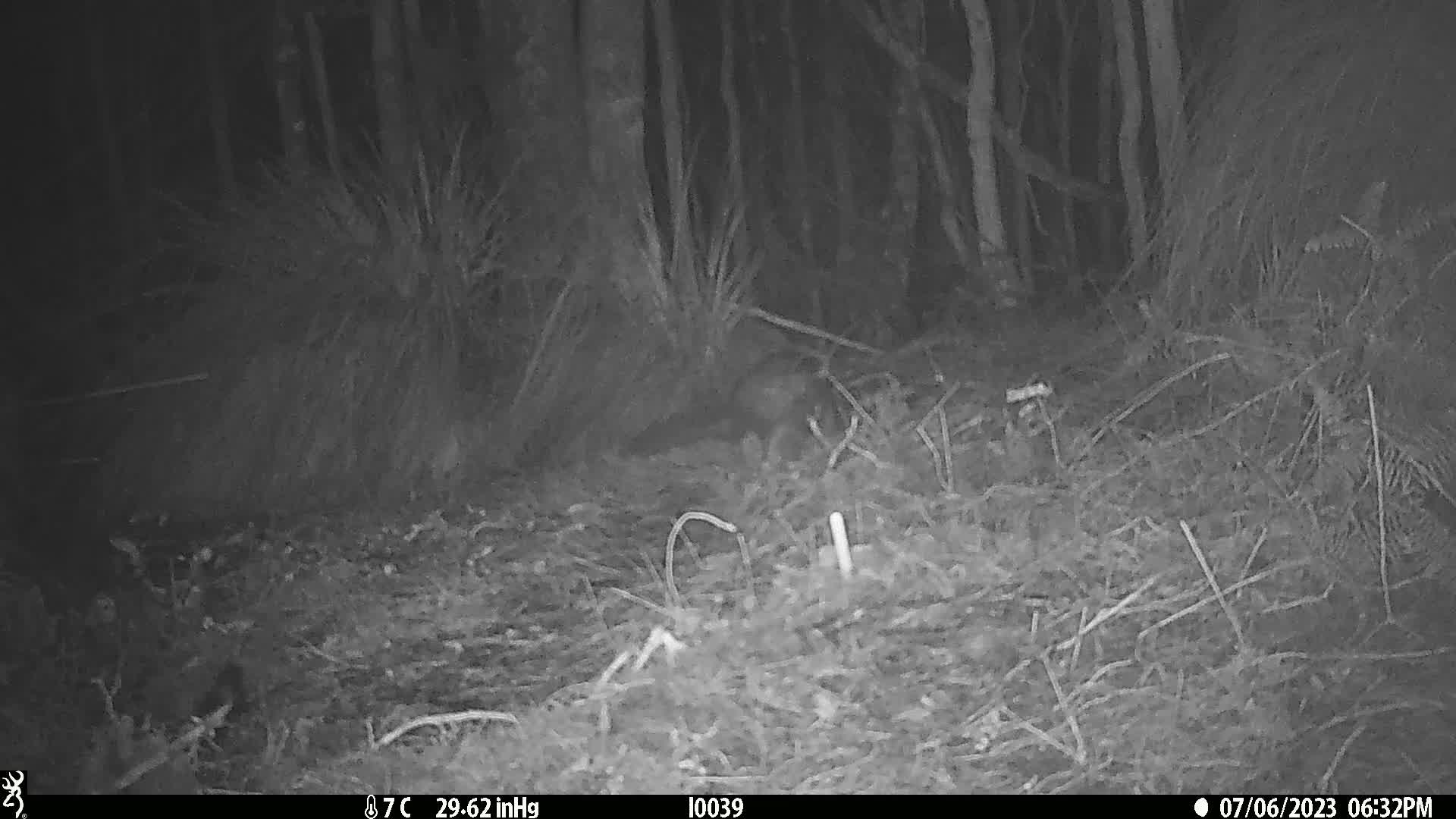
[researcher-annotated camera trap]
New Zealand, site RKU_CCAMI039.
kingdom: Animalia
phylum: Chordata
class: Mammalia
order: Diprotodontia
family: Phalangeridae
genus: Trichosurus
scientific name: Trichosurus vulpecula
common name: common brushtail possum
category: possum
Possum (common brushtail possum) (Trichosurus vulpecula).